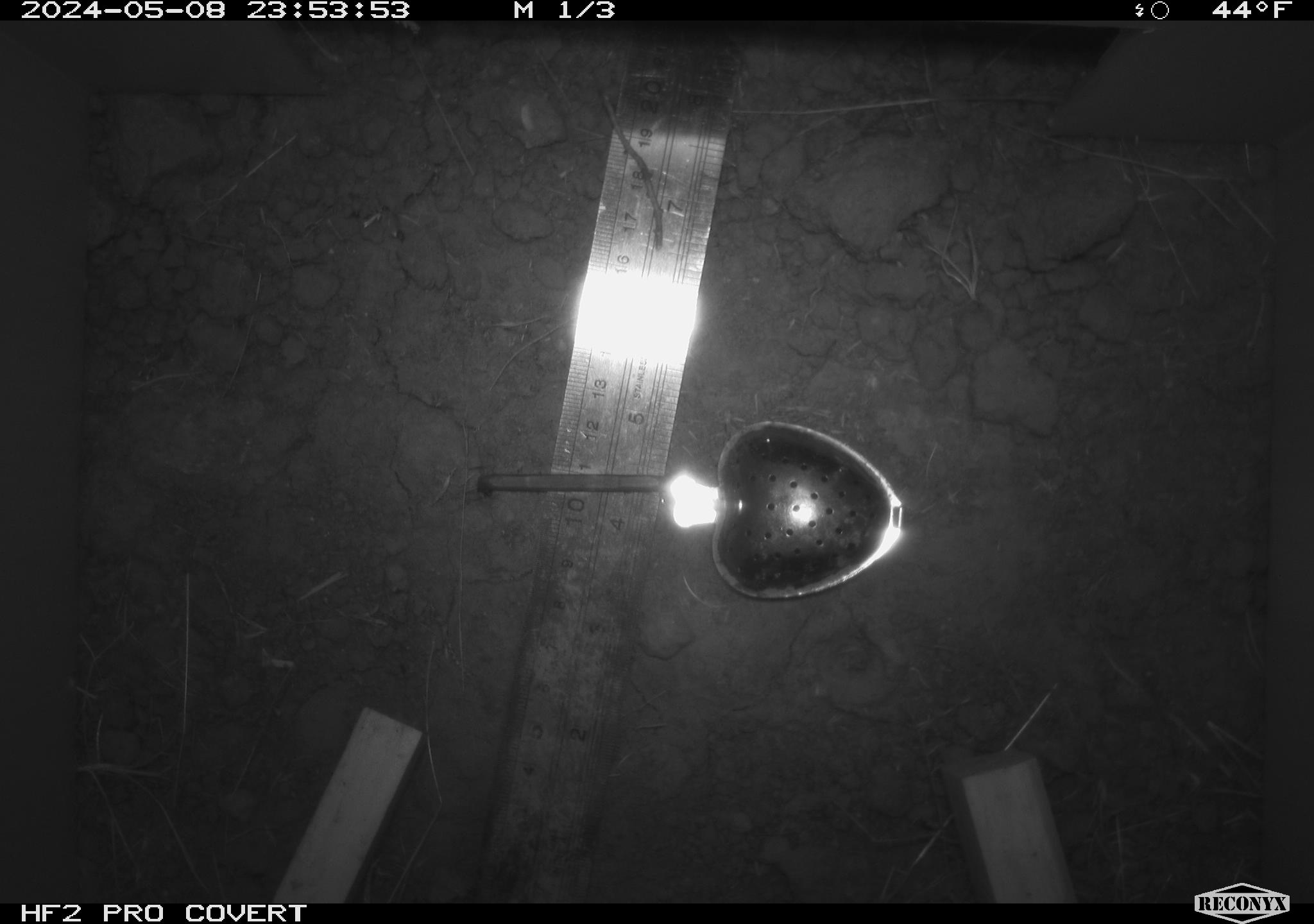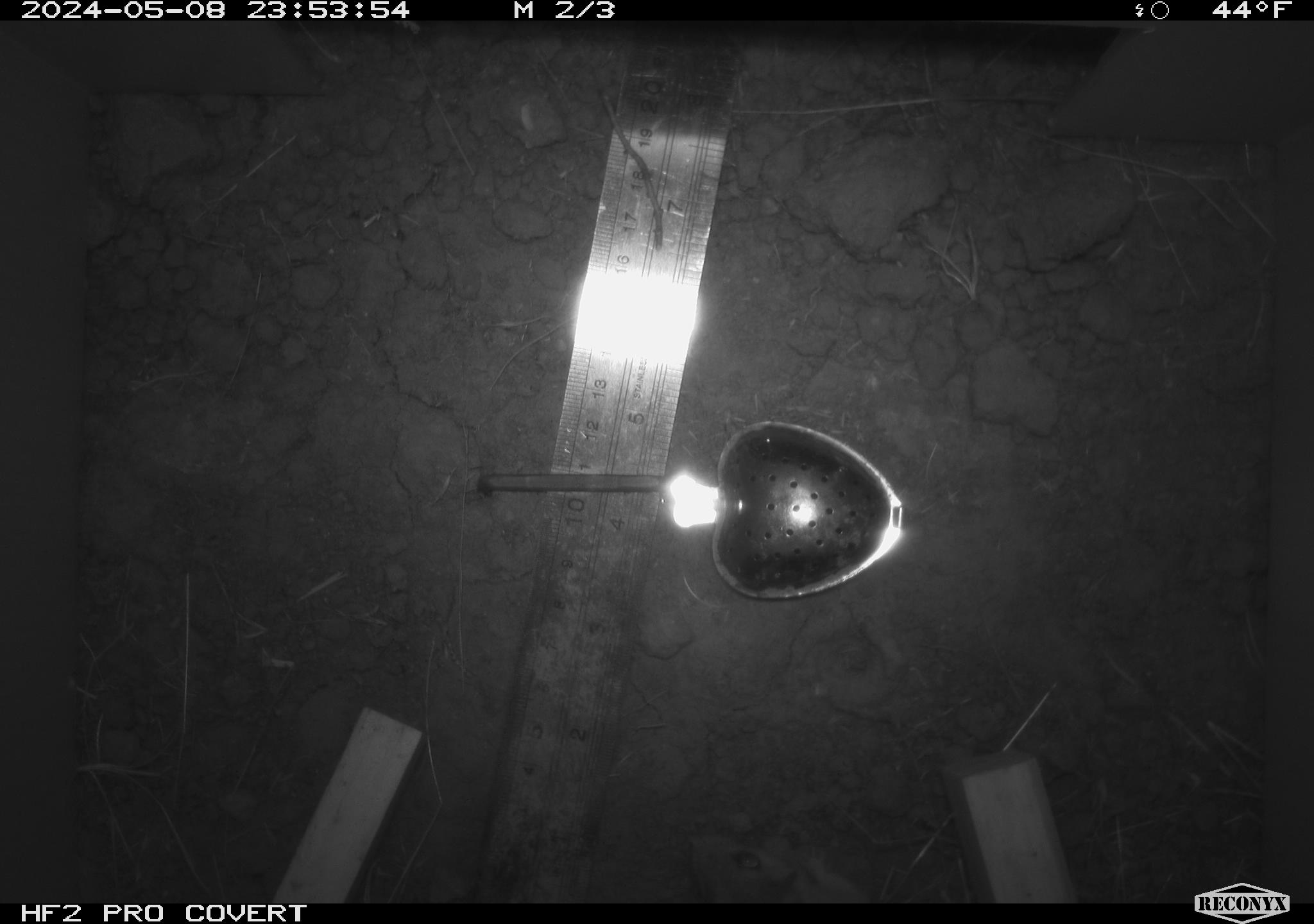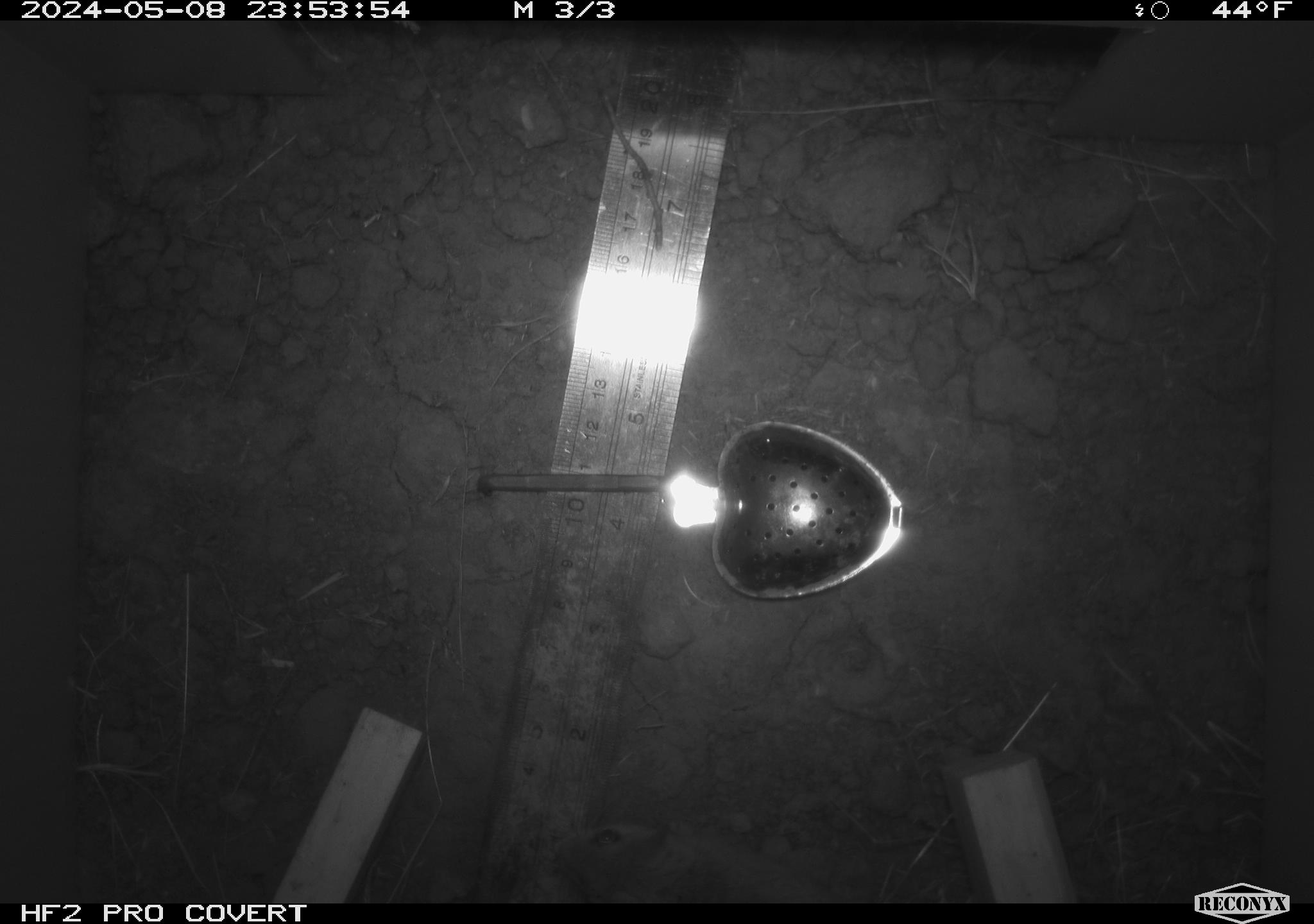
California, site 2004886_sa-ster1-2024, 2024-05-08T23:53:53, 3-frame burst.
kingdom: Animalia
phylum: Chordata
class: Mammalia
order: Rodentia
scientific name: Rodentia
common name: mouse species